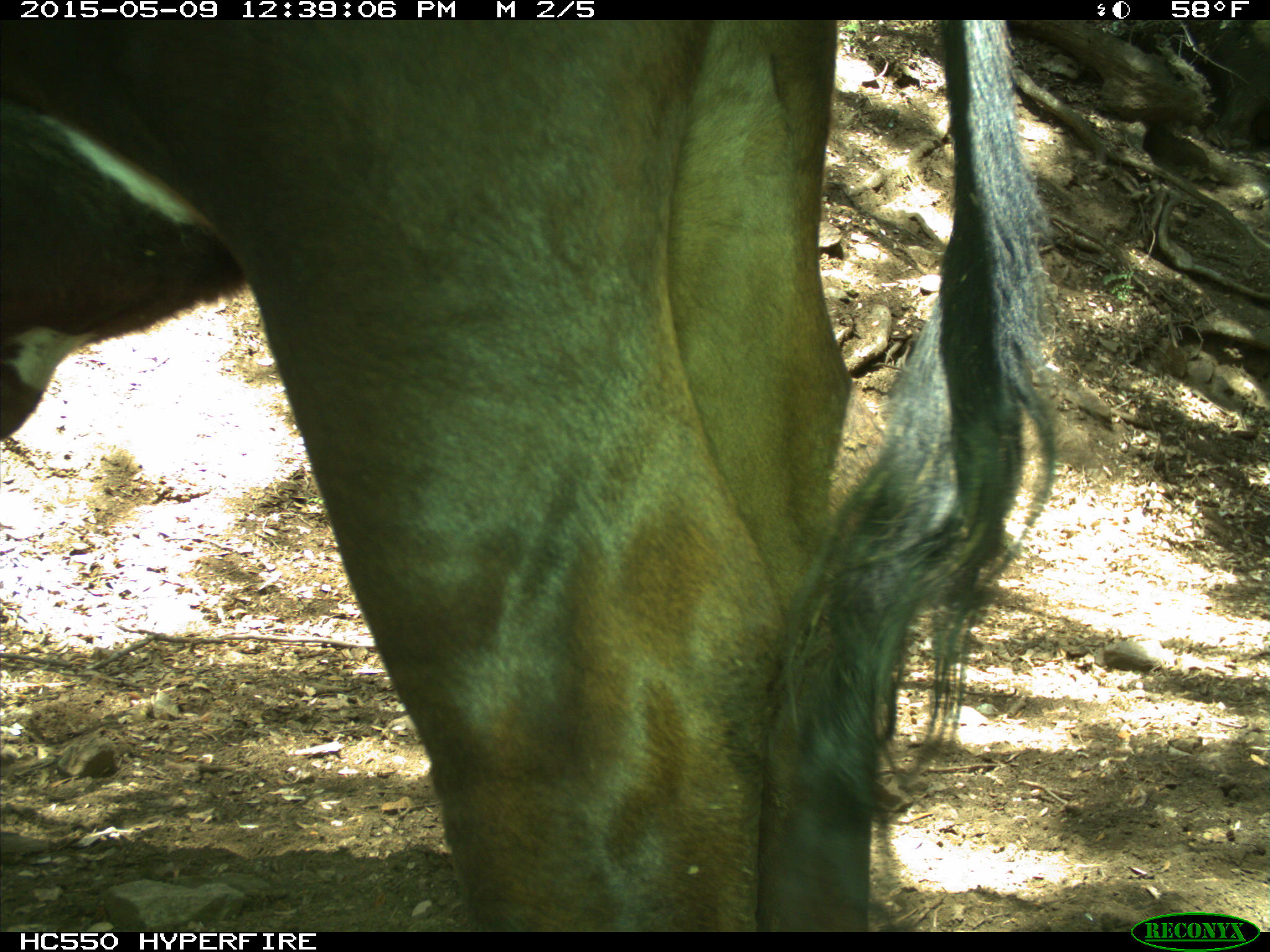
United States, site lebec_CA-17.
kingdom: Animalia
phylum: Chordata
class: Mammalia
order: Artiodactyla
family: Bovidae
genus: Bos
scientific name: Bos taurus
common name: domestic cow